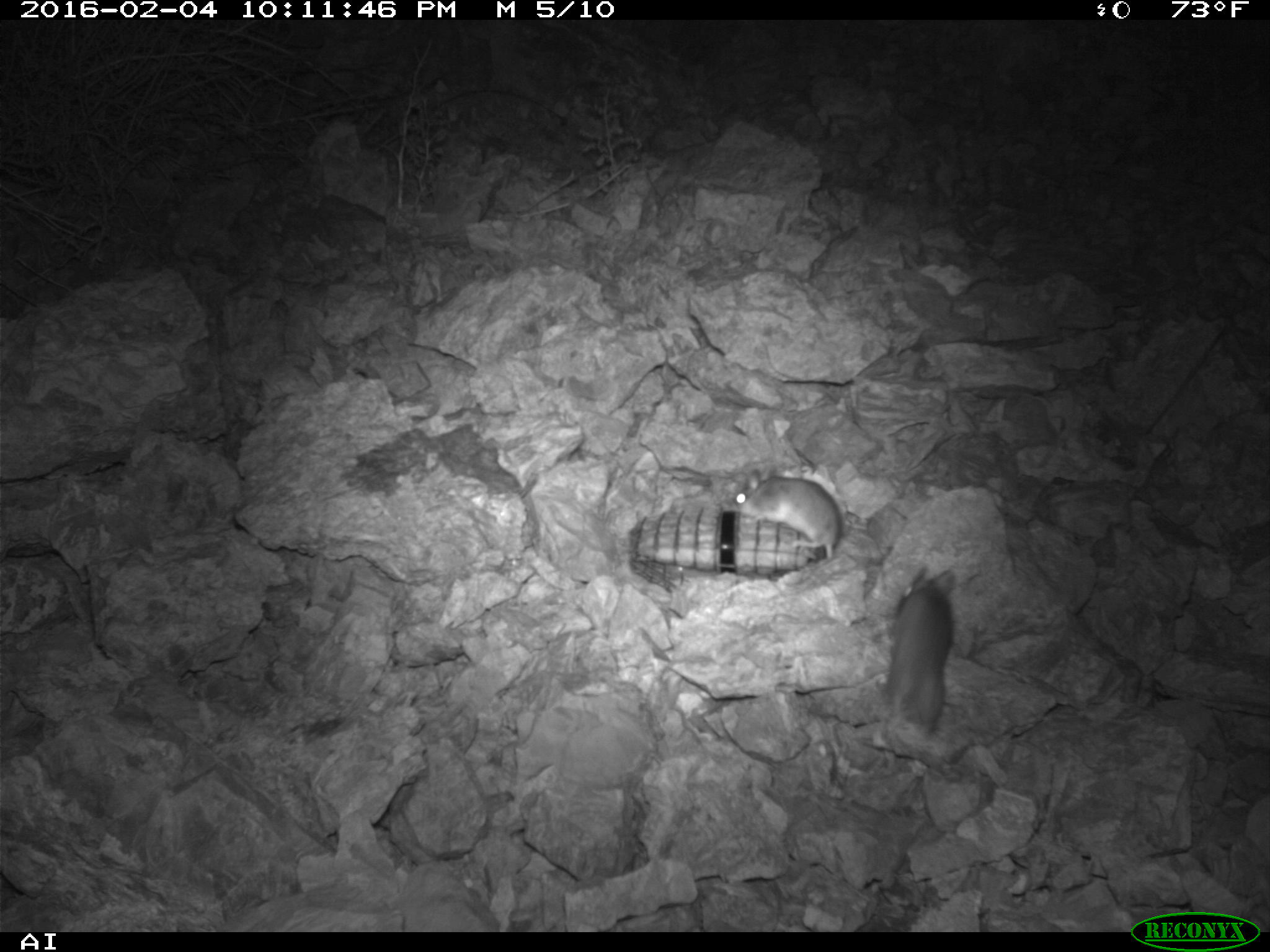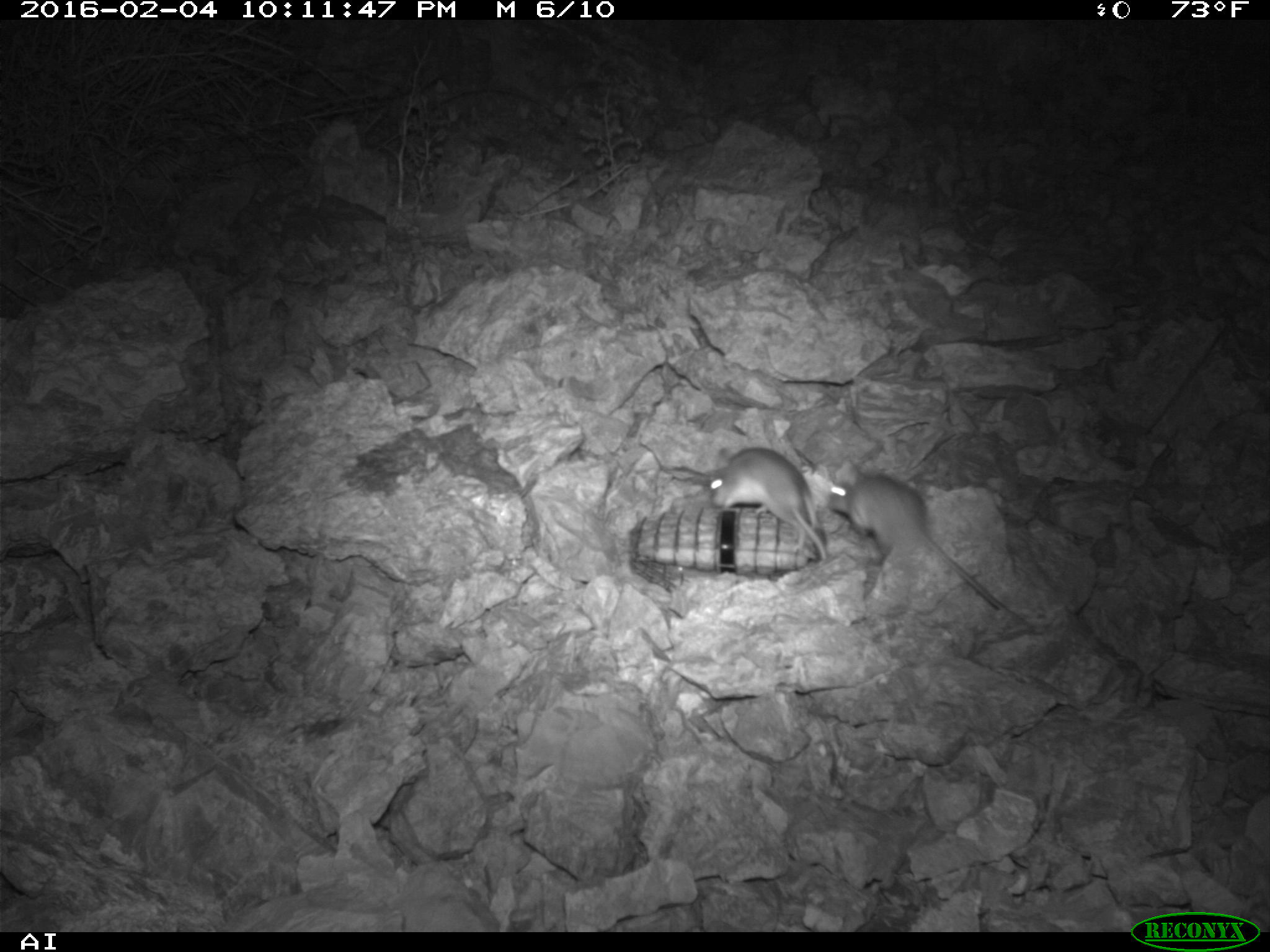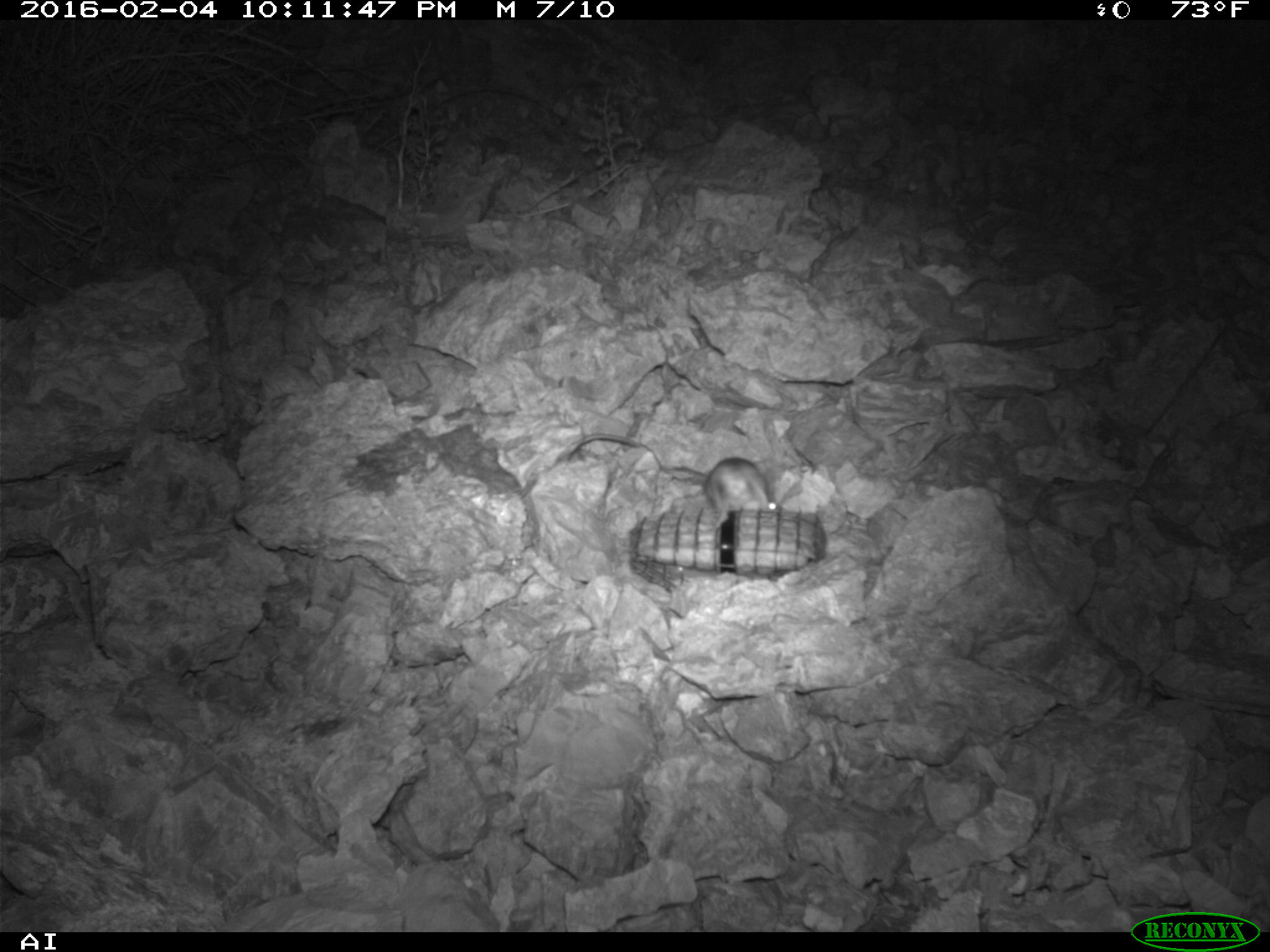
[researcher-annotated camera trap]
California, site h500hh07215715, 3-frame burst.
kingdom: Animalia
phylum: Chordata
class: Mammalia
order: Rodentia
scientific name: Rodentia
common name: rodent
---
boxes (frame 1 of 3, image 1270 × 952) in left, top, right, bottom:
rodent: 883, 564, 957, 735; 732, 470, 843, 559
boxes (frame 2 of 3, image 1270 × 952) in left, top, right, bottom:
rodent: 826, 473, 1021, 619; 708, 446, 826, 560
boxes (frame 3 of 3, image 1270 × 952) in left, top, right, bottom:
rodent: 519, 432, 637, 499; 655, 456, 781, 518